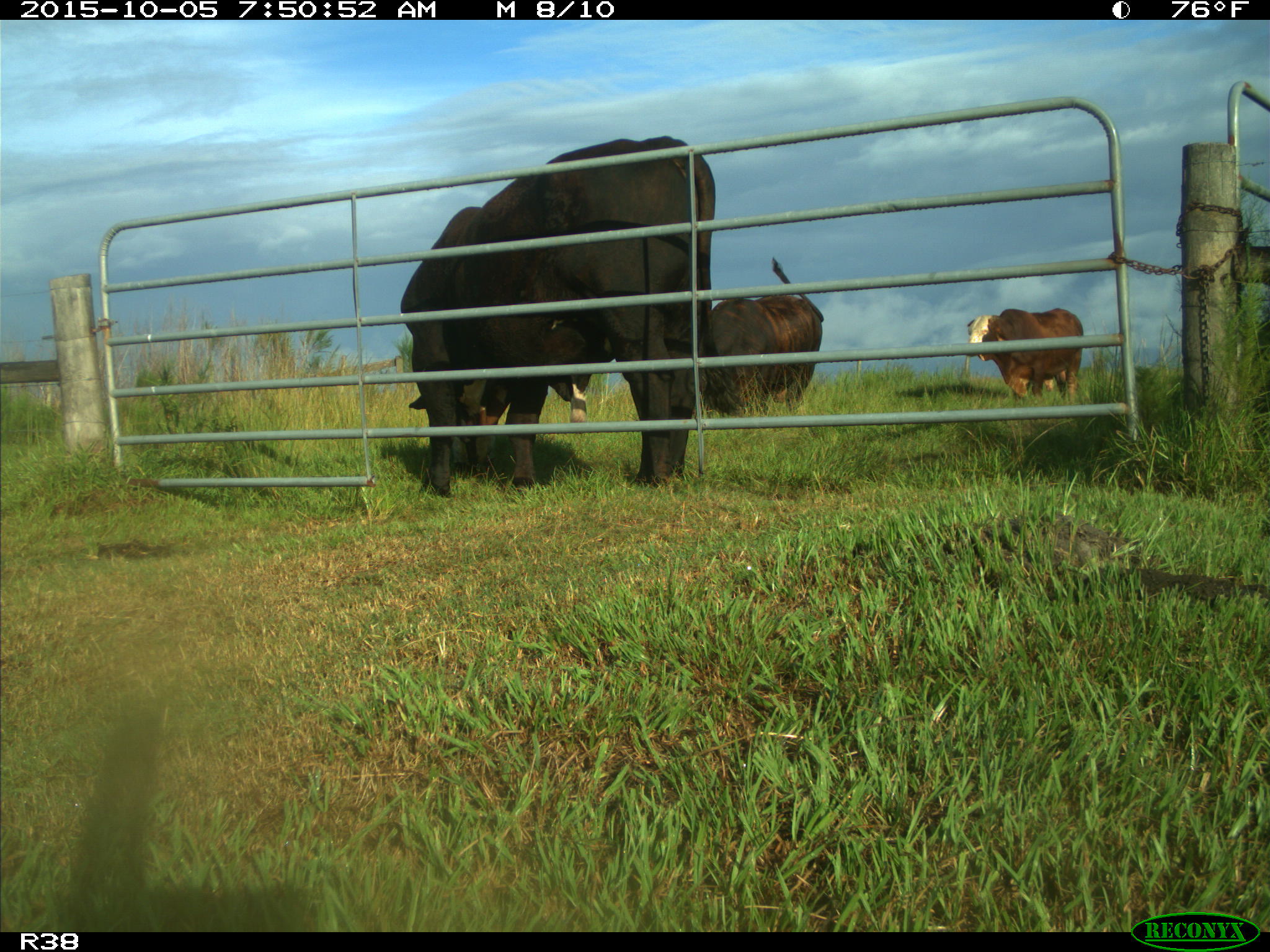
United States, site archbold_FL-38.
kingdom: Animalia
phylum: Chordata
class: Mammalia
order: Artiodactyla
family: Bovidae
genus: Bos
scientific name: Bos taurus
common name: domestic cow